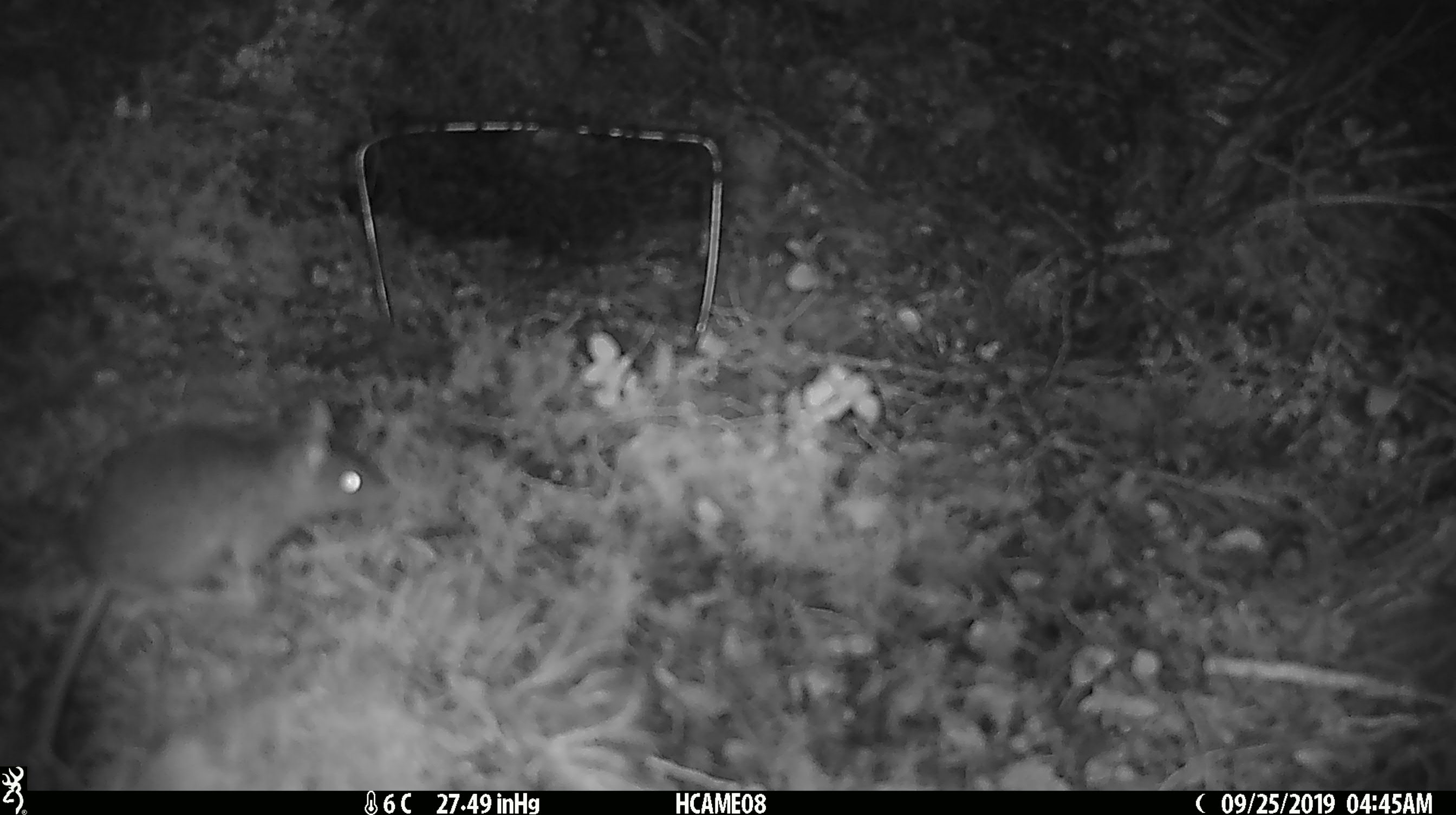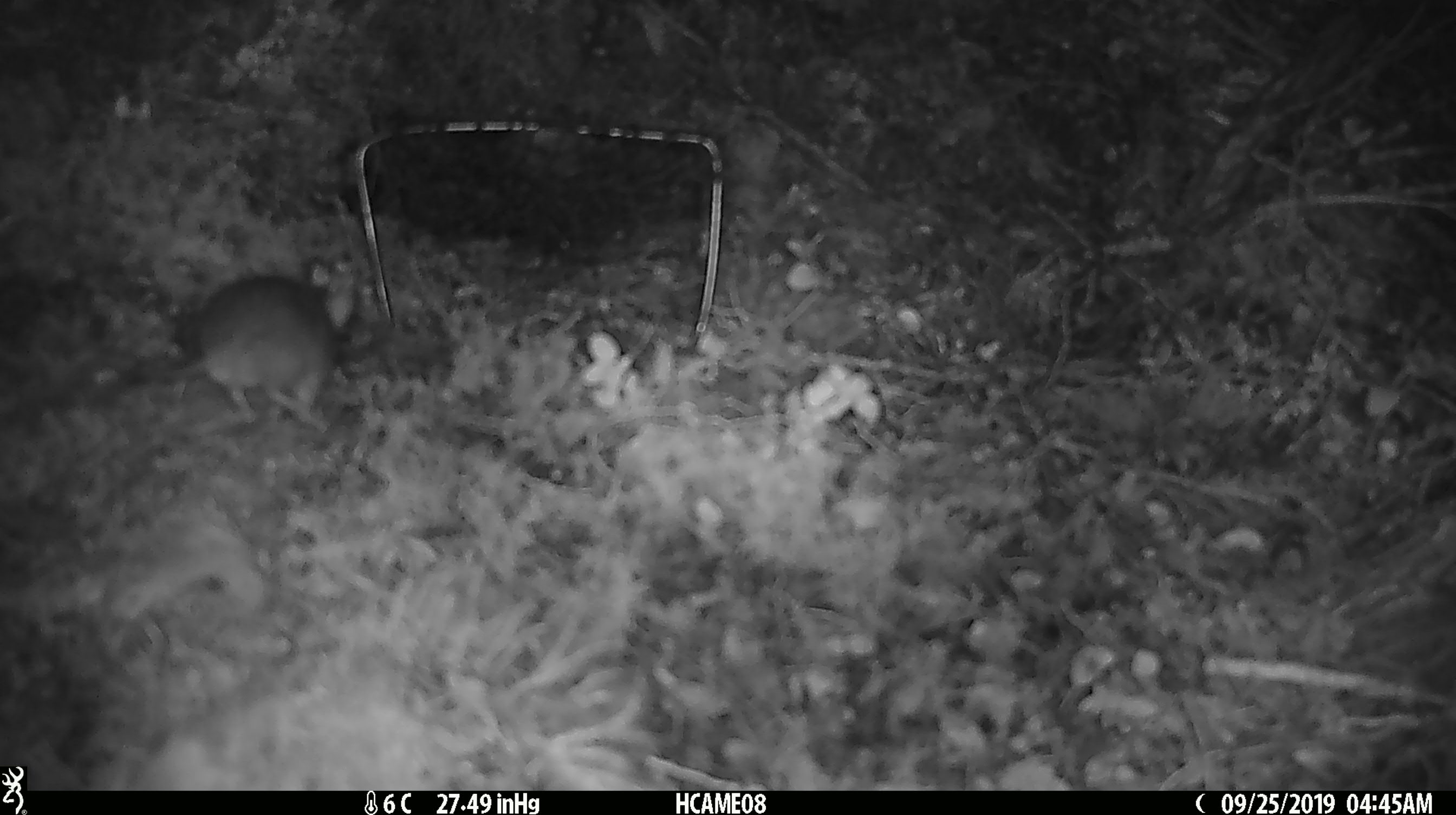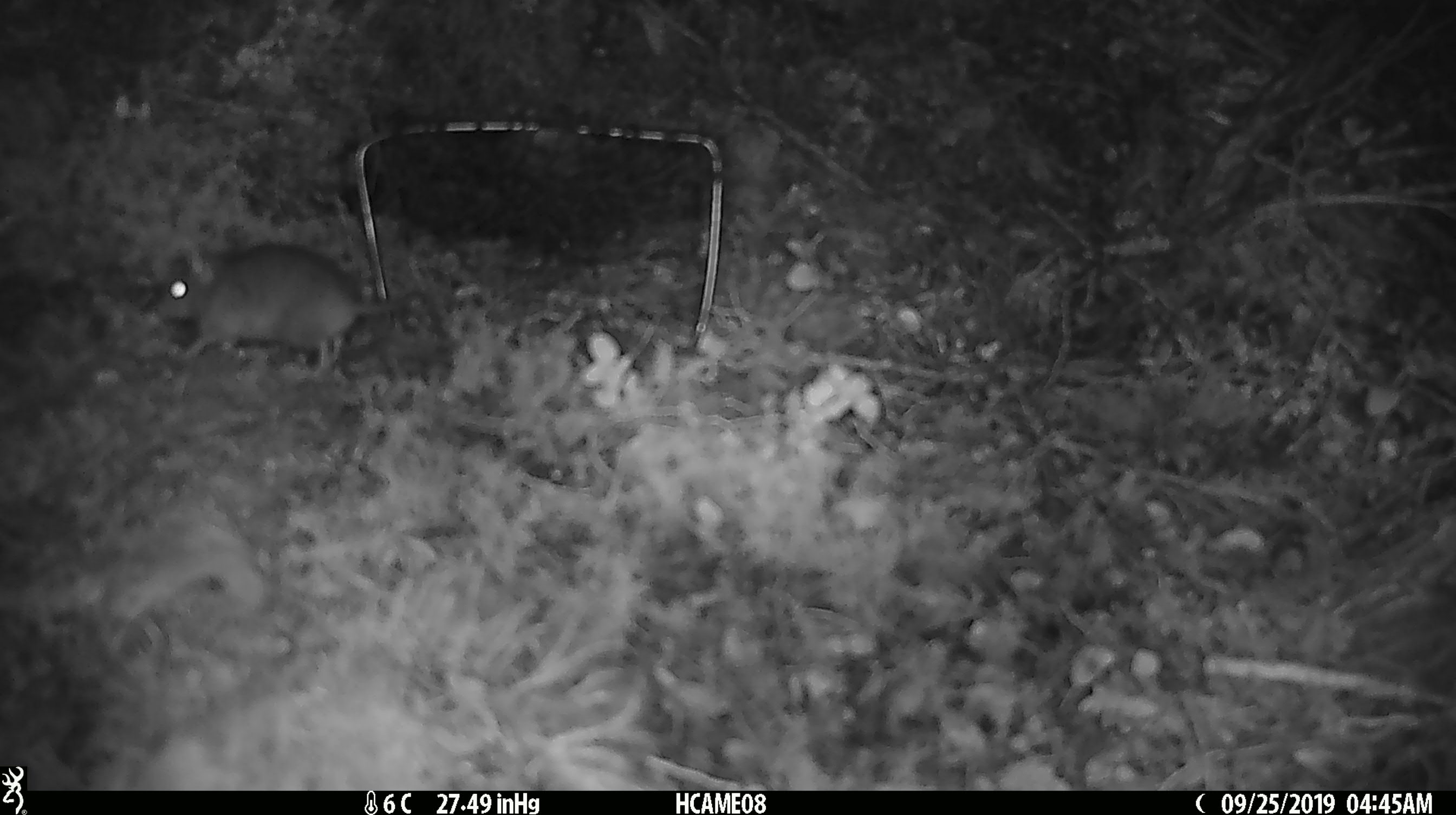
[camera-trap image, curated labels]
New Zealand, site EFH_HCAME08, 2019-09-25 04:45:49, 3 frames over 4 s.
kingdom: Animalia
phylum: Chordata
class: Mammalia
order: Rodentia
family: Muridae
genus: Mus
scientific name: Mus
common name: mouse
Mouse (Mus).